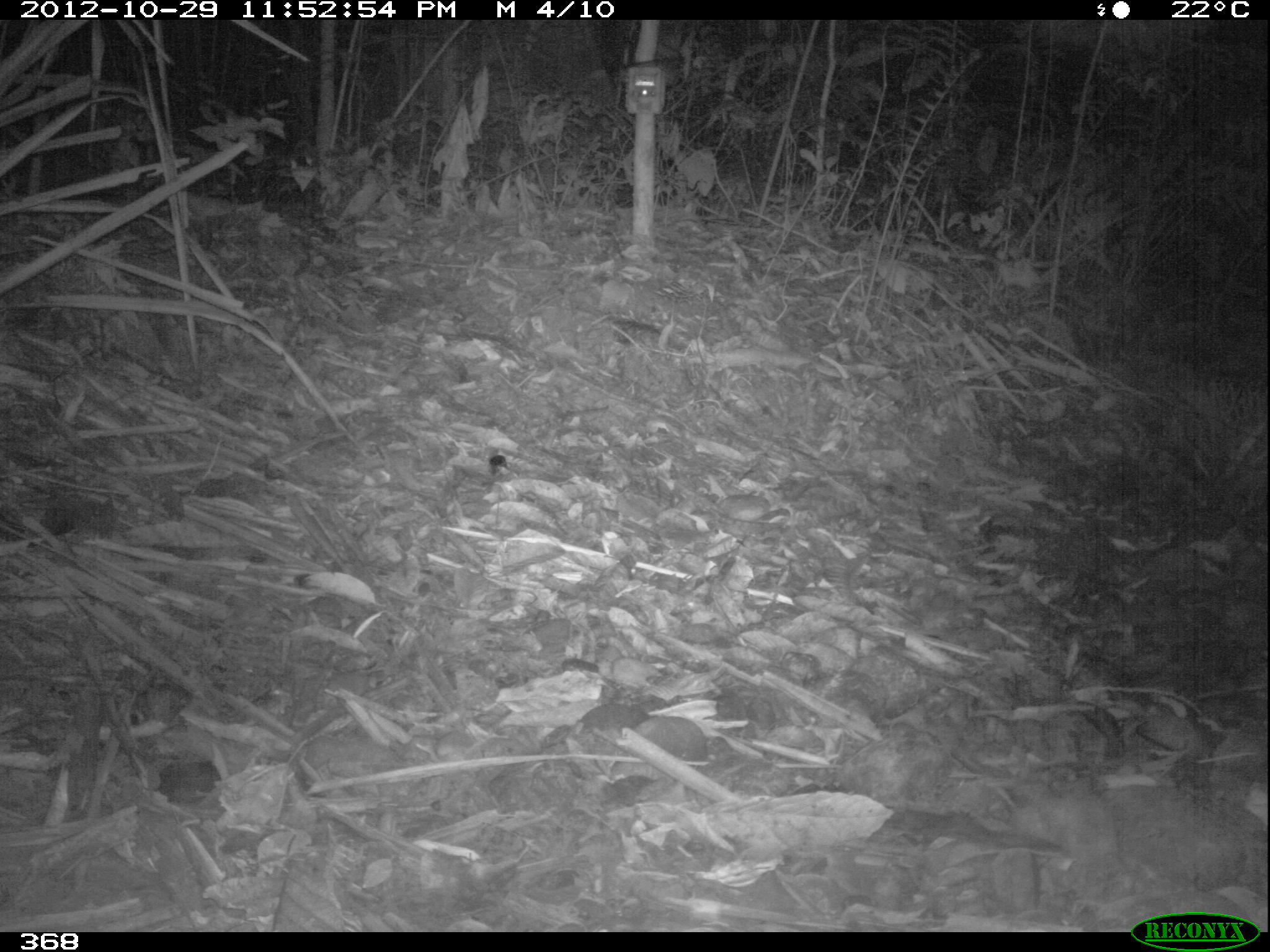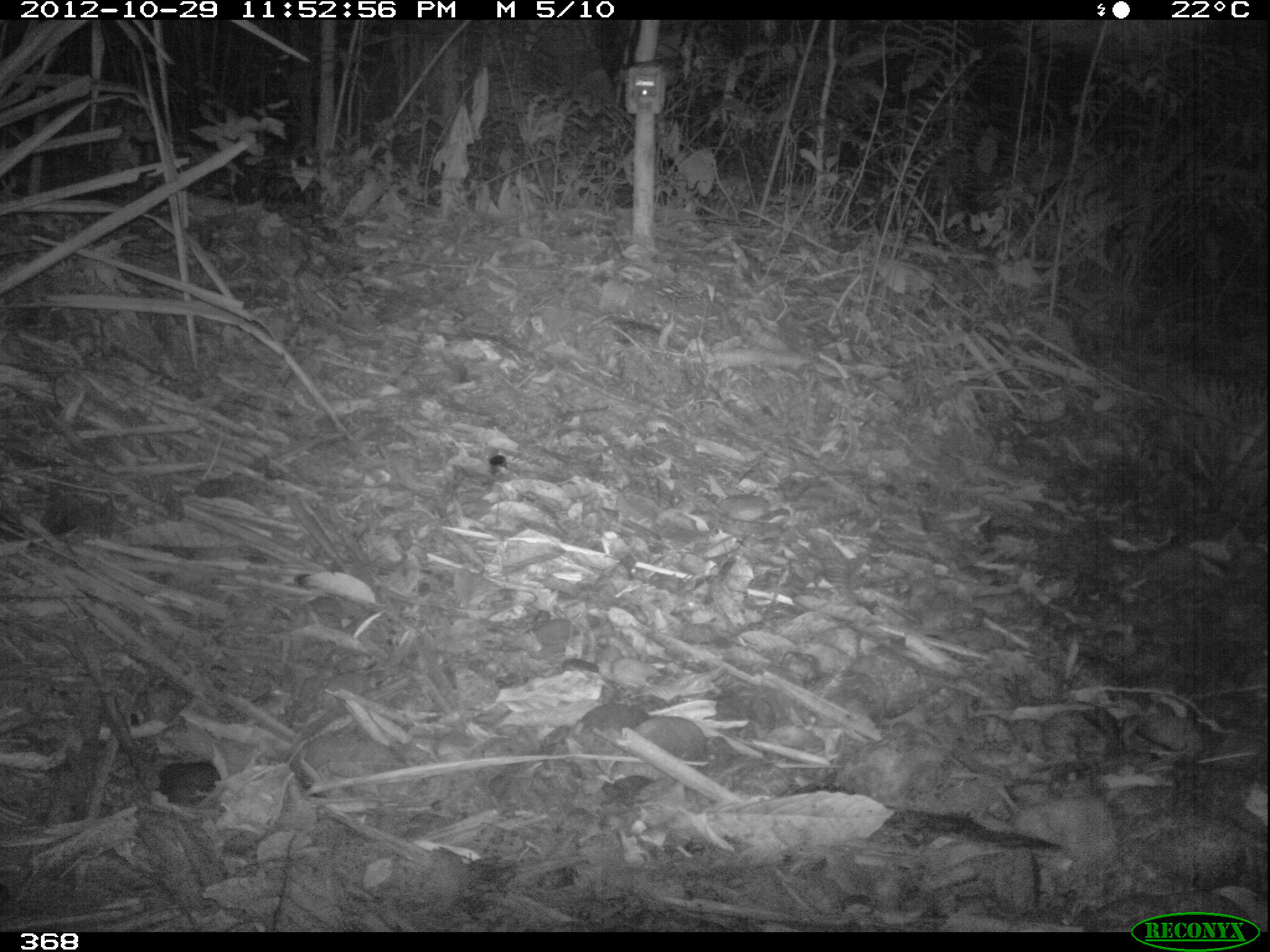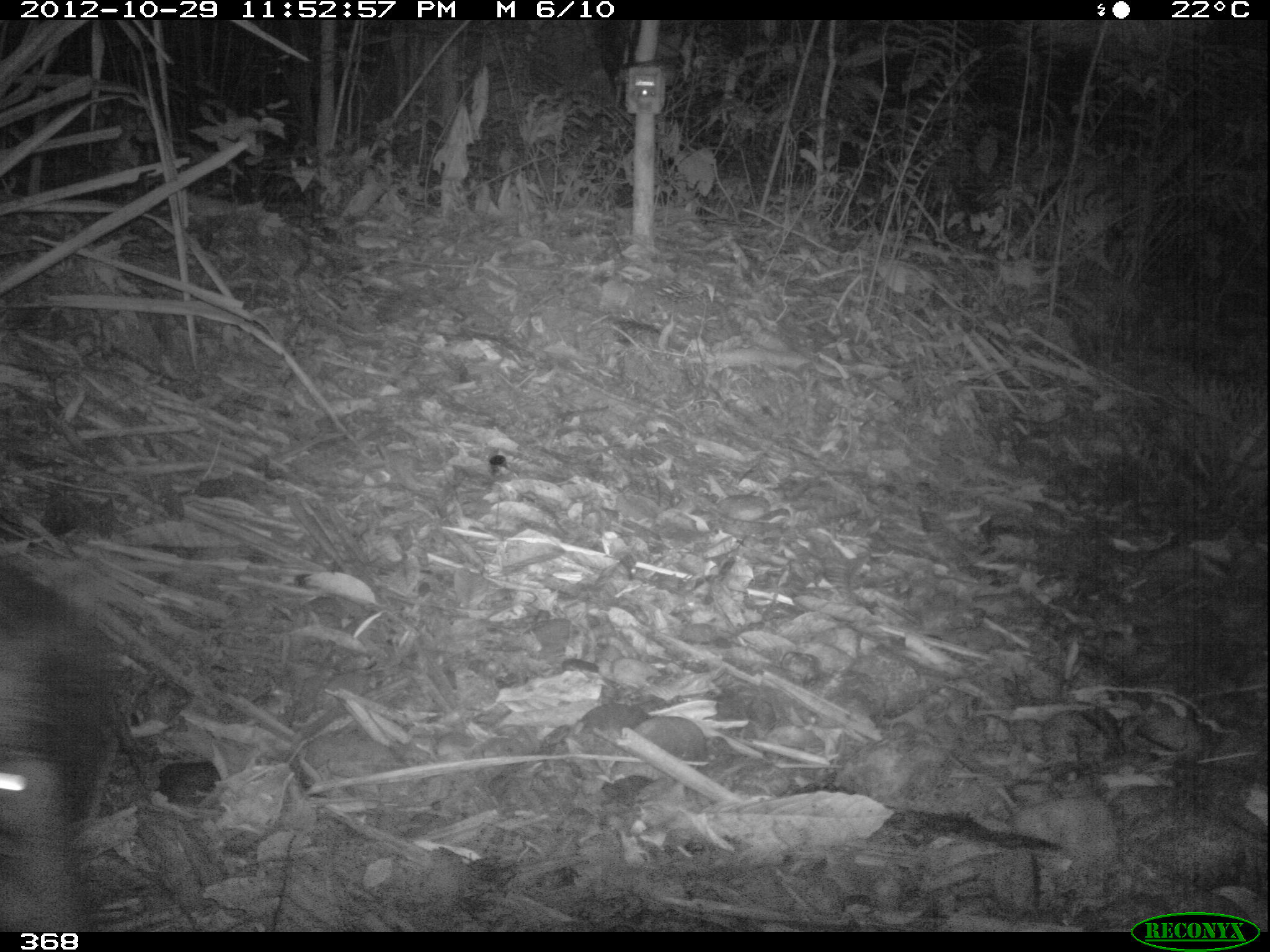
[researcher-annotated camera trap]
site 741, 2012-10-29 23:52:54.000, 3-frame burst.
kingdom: Animalia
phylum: Chordata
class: Mammalia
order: Artiodactyla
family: Tayassuidae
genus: Tayassu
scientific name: Tayassu pecari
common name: white-lipped peccary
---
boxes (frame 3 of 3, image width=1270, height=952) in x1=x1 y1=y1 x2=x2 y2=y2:
tayassu pecari: x1=0 y1=558 x2=121 y2=932